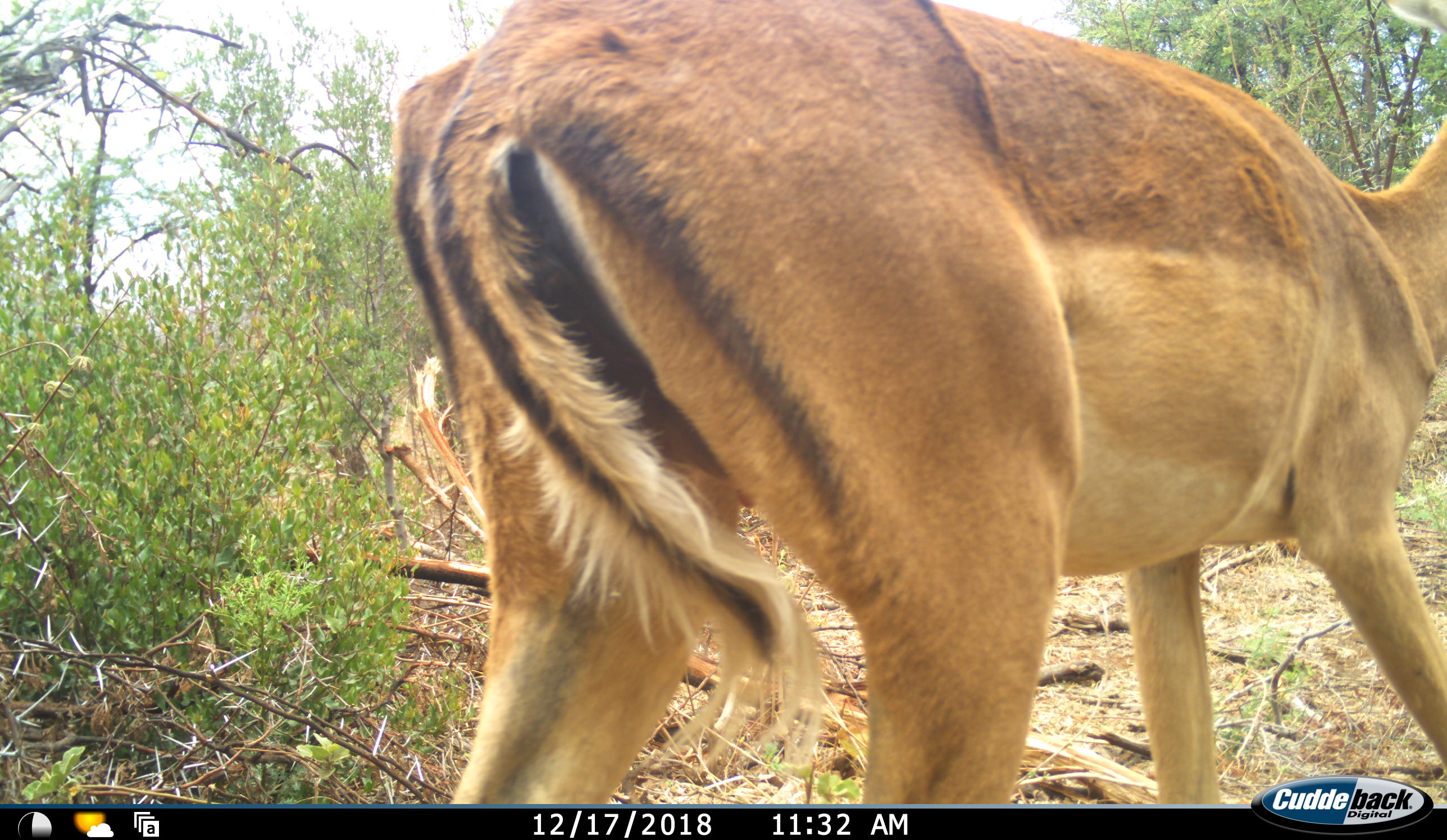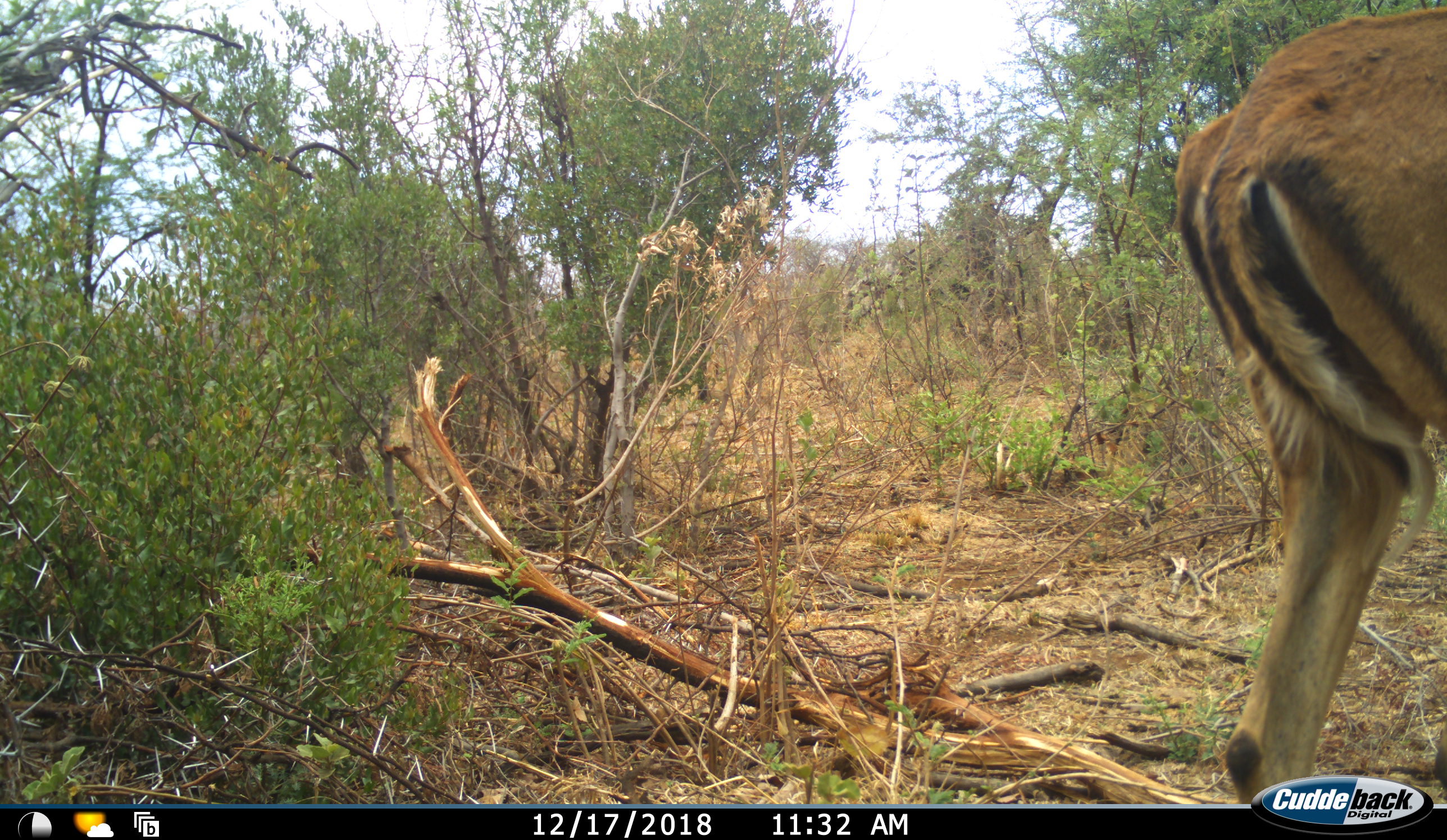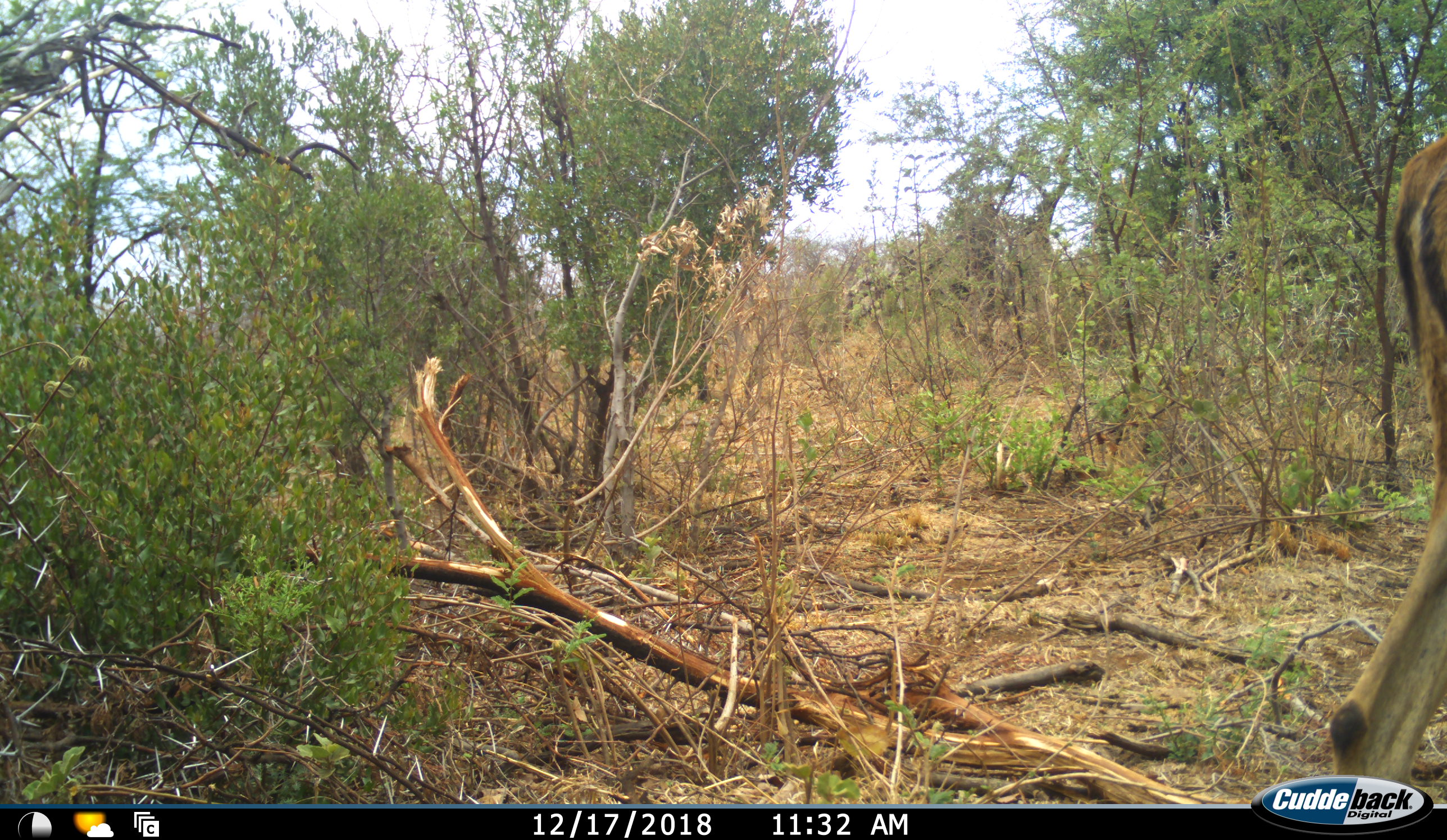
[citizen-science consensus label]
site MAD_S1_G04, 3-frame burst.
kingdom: Animalia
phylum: Chordata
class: Mammalia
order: Artiodactyla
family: Bovidae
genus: Aepyceros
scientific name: Aepyceros melampus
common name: impala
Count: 1.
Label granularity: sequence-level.